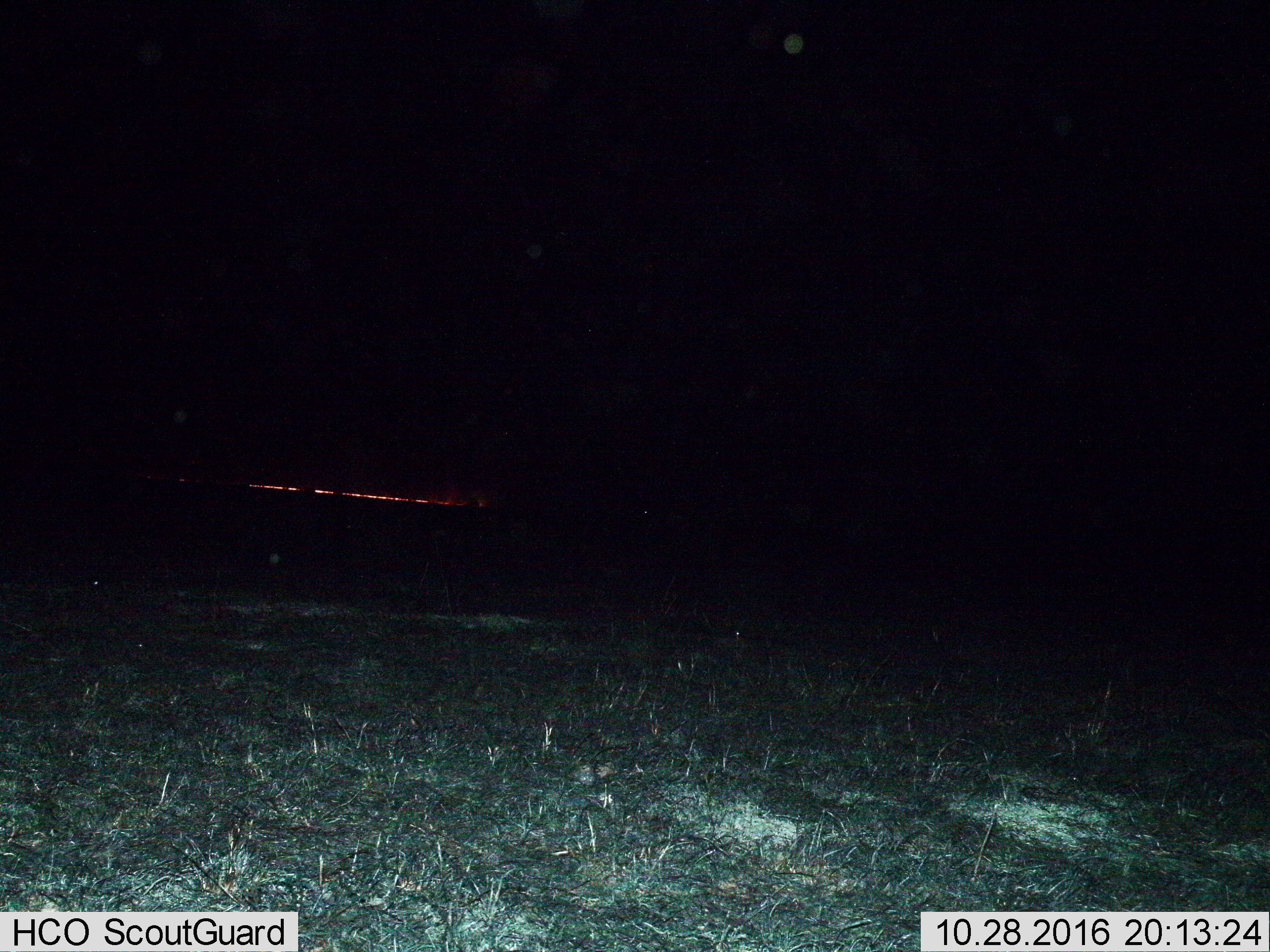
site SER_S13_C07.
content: unidentified animal